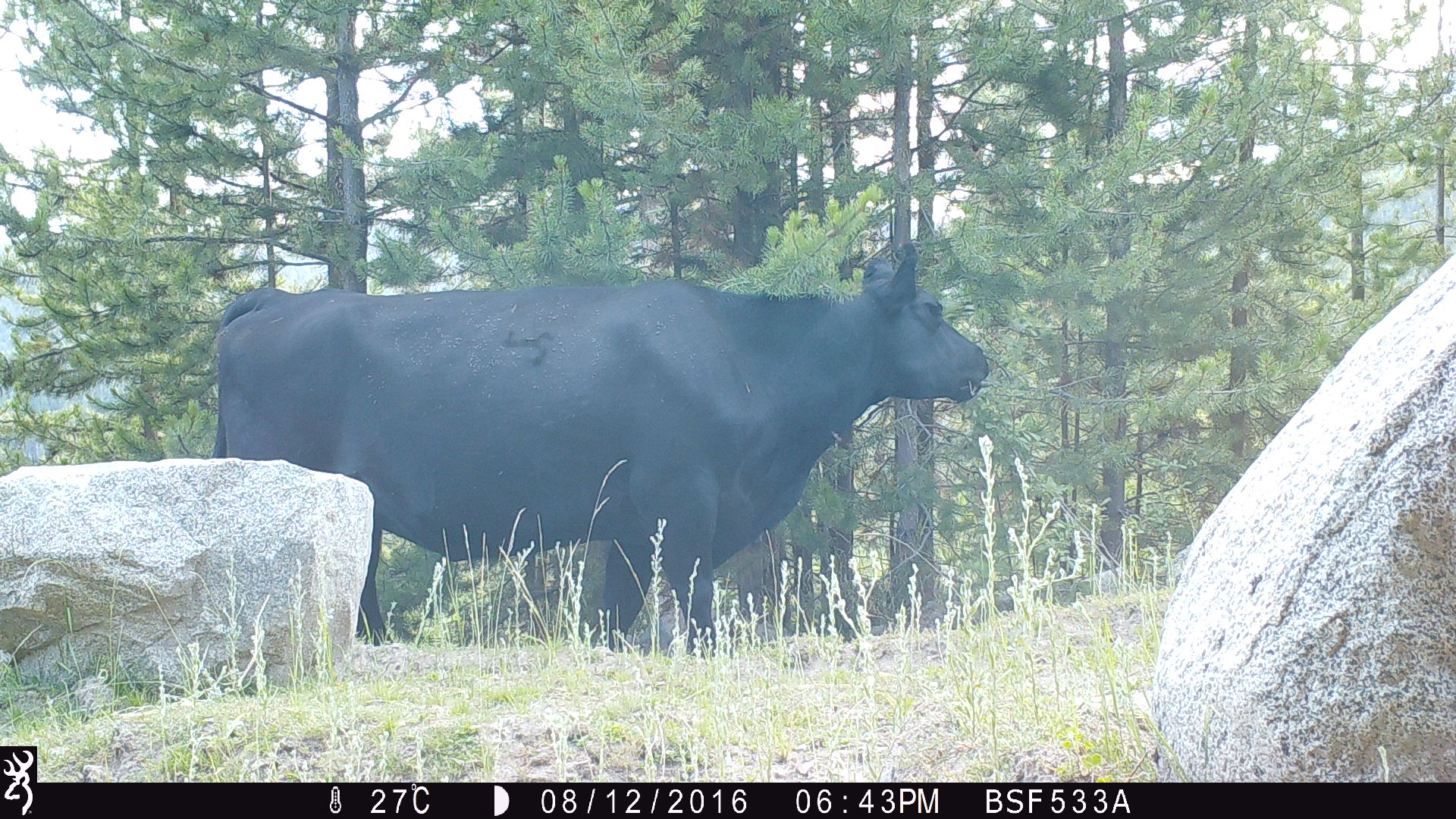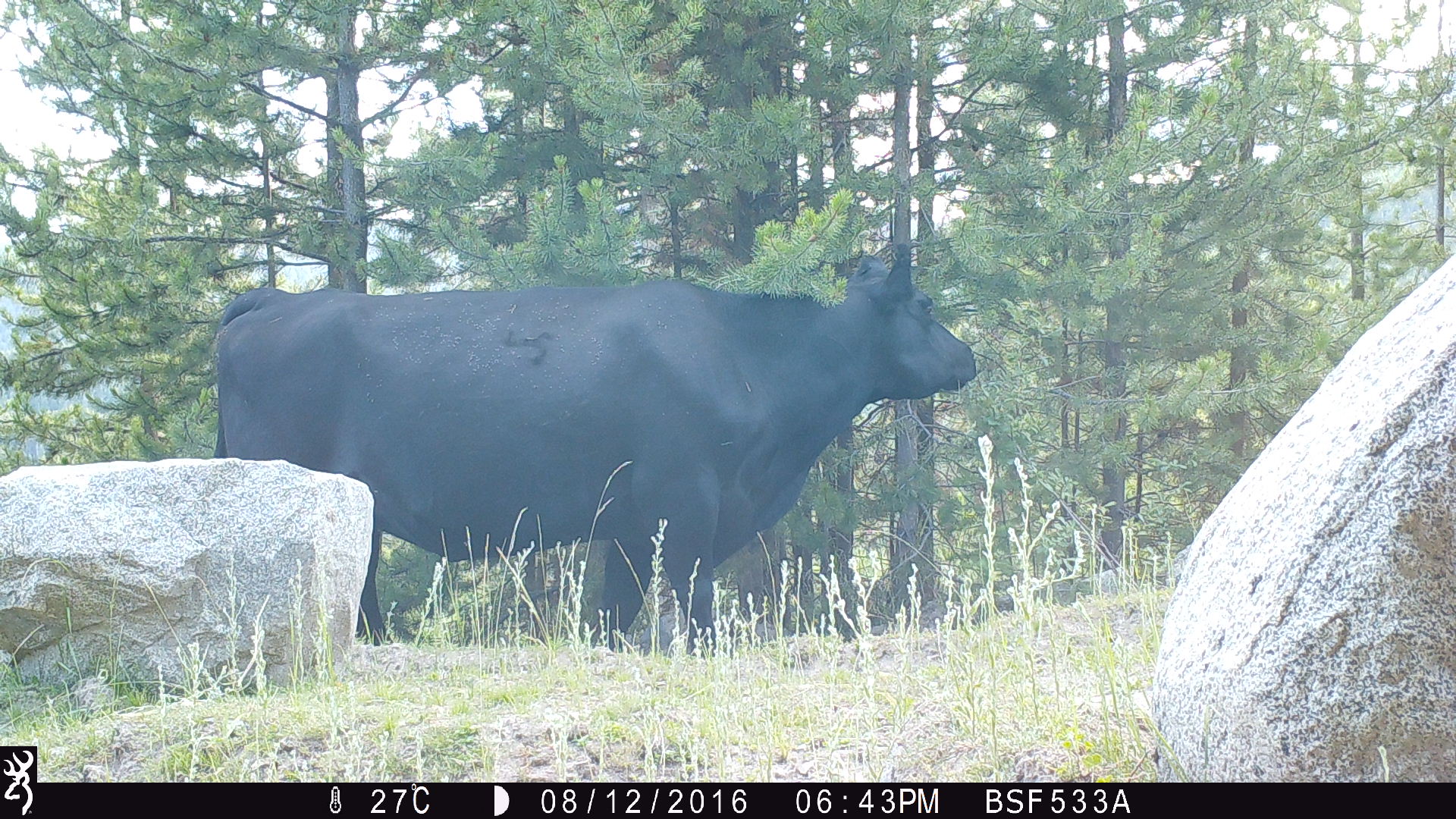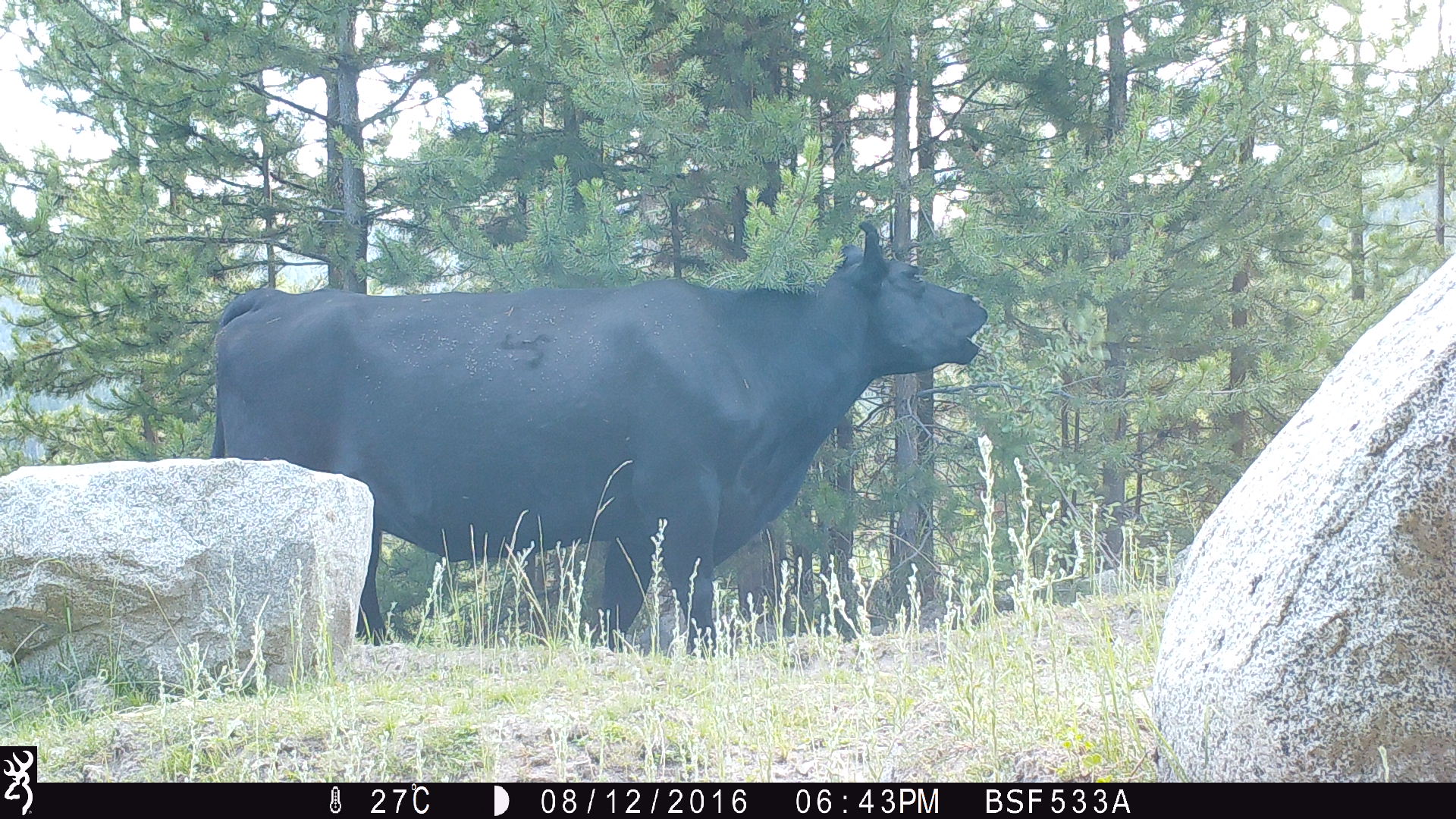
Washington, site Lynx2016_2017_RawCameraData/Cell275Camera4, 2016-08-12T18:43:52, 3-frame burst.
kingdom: Animalia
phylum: Chordata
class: Mammalia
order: Artiodactyla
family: Bovidae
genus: Bos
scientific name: Bos taurus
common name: domestic cattle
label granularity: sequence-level